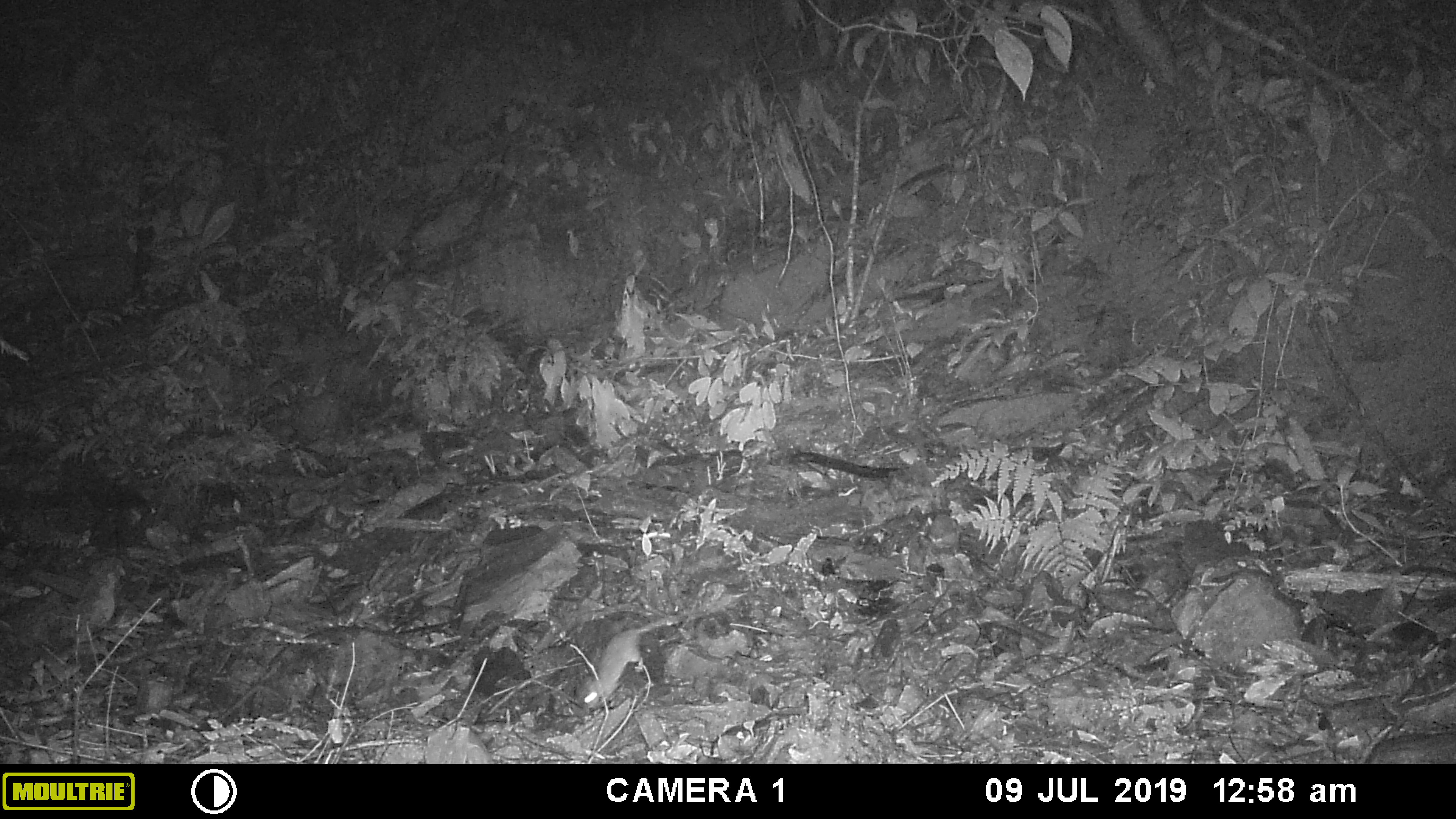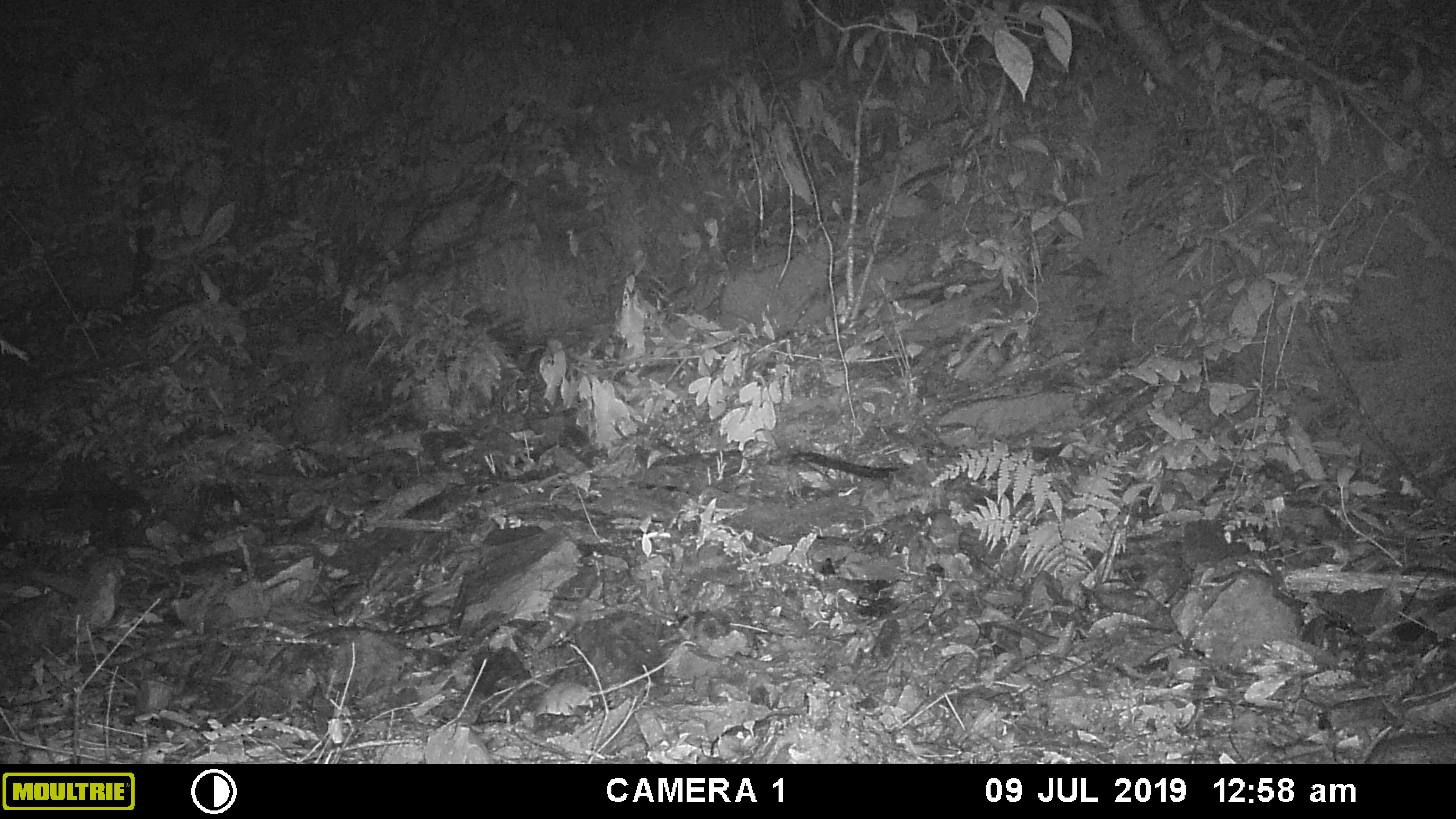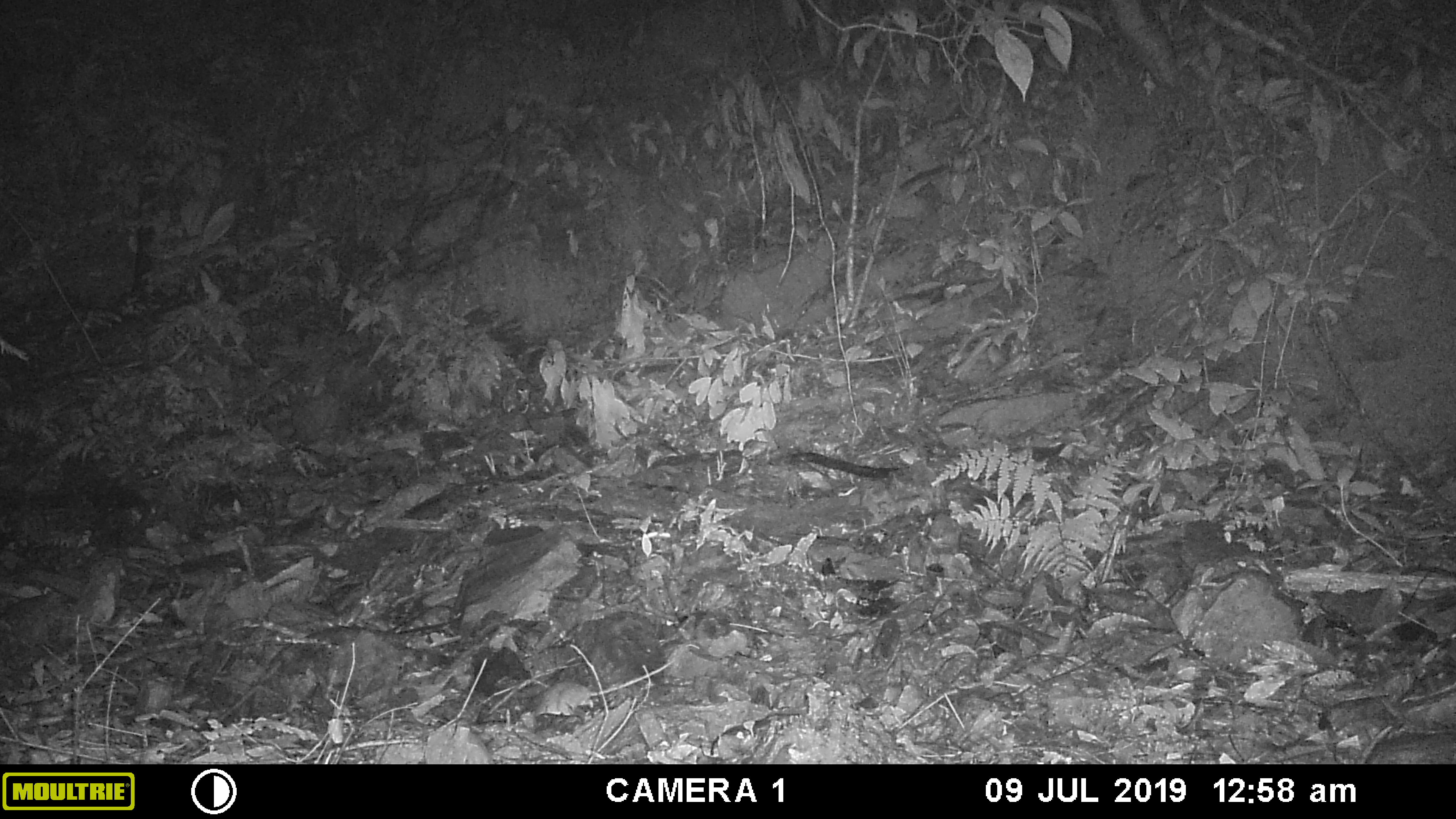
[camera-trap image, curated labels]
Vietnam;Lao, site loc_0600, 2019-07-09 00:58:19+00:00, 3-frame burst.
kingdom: Animalia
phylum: Chordata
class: Mammalia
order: Rodentia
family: Muridae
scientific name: Muridae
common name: old-world mice and rats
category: unidentified murid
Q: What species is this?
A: Unidentified murid (old-world mice and rats) (Muridae).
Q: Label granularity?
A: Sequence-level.